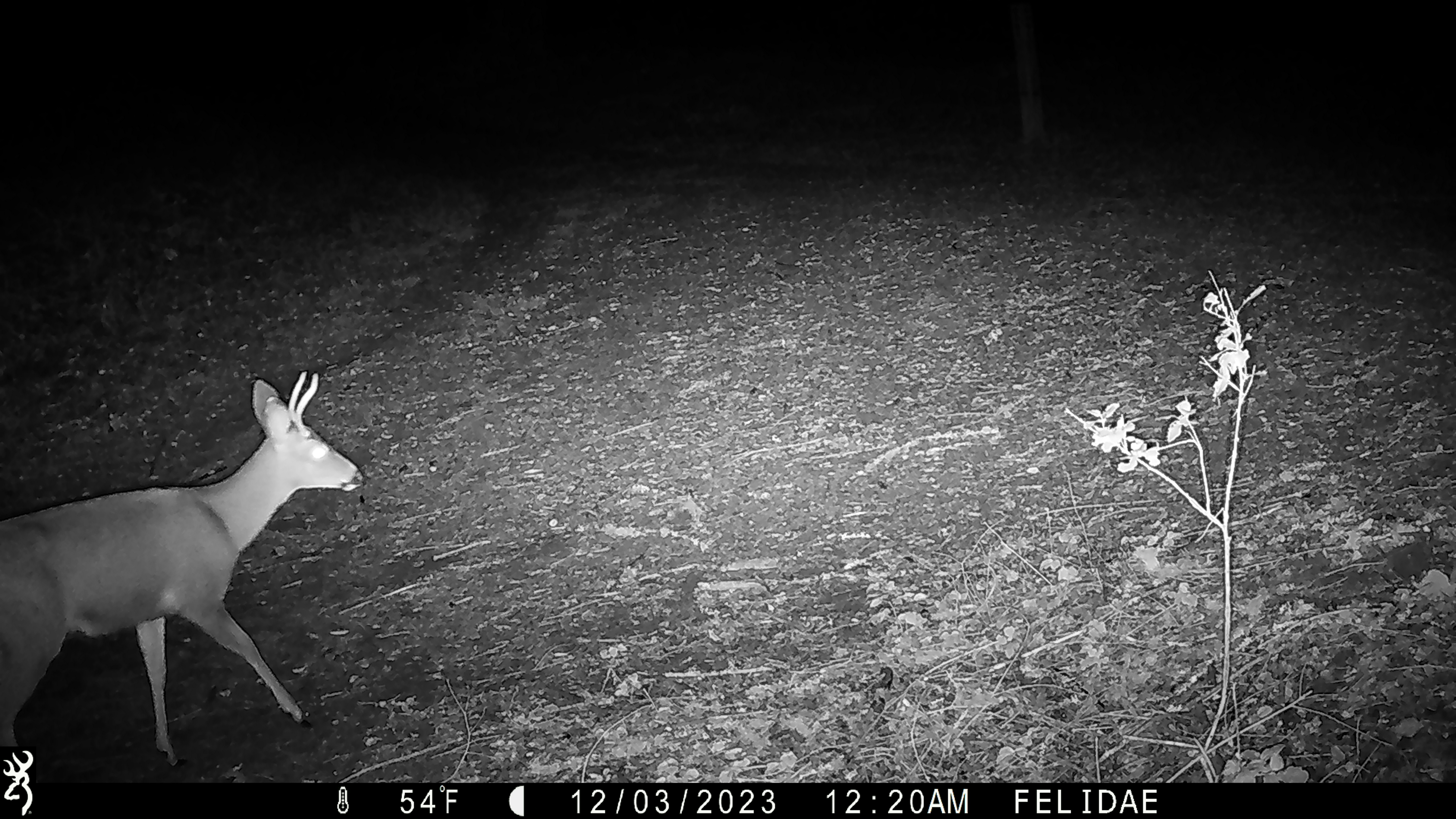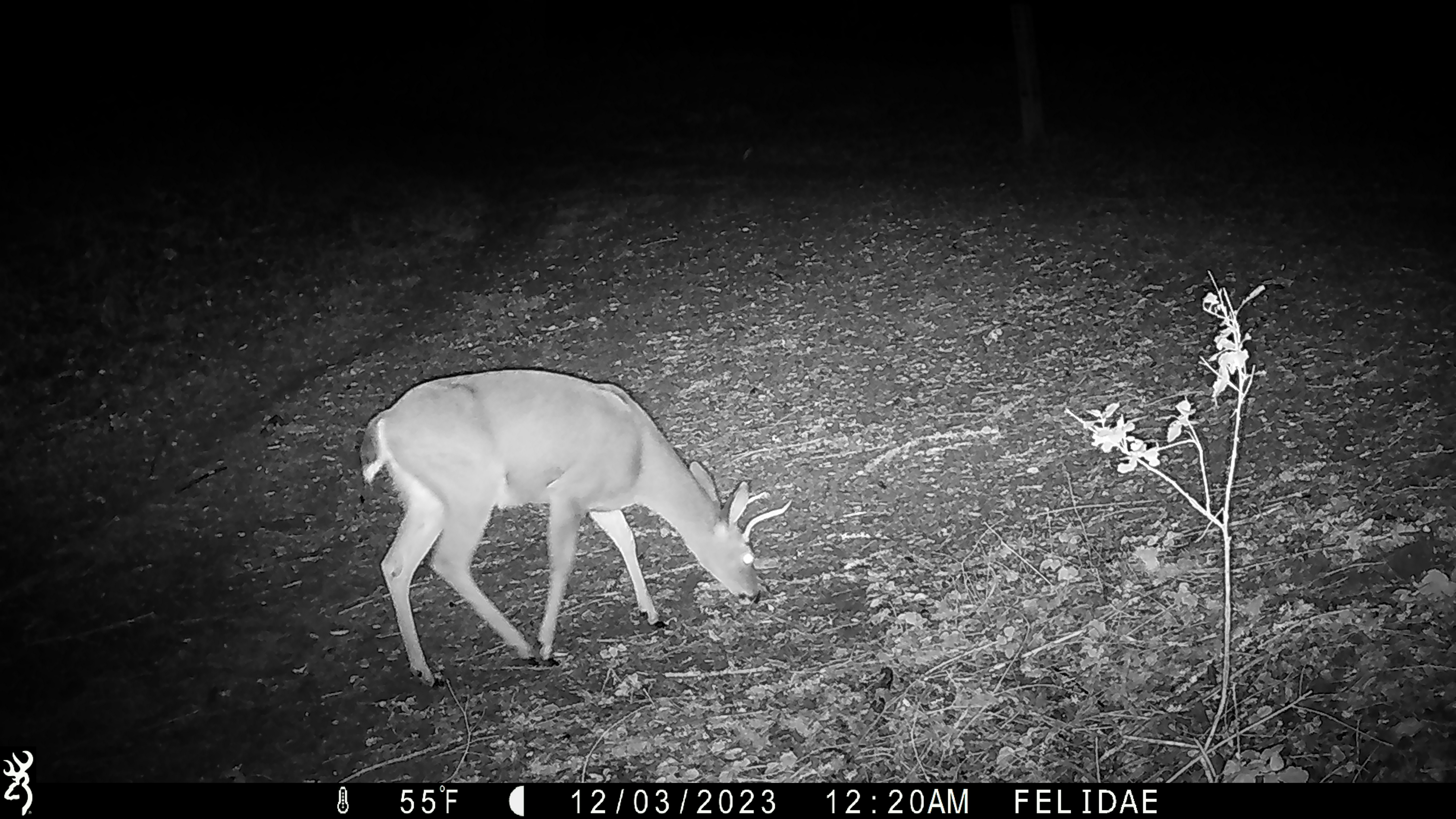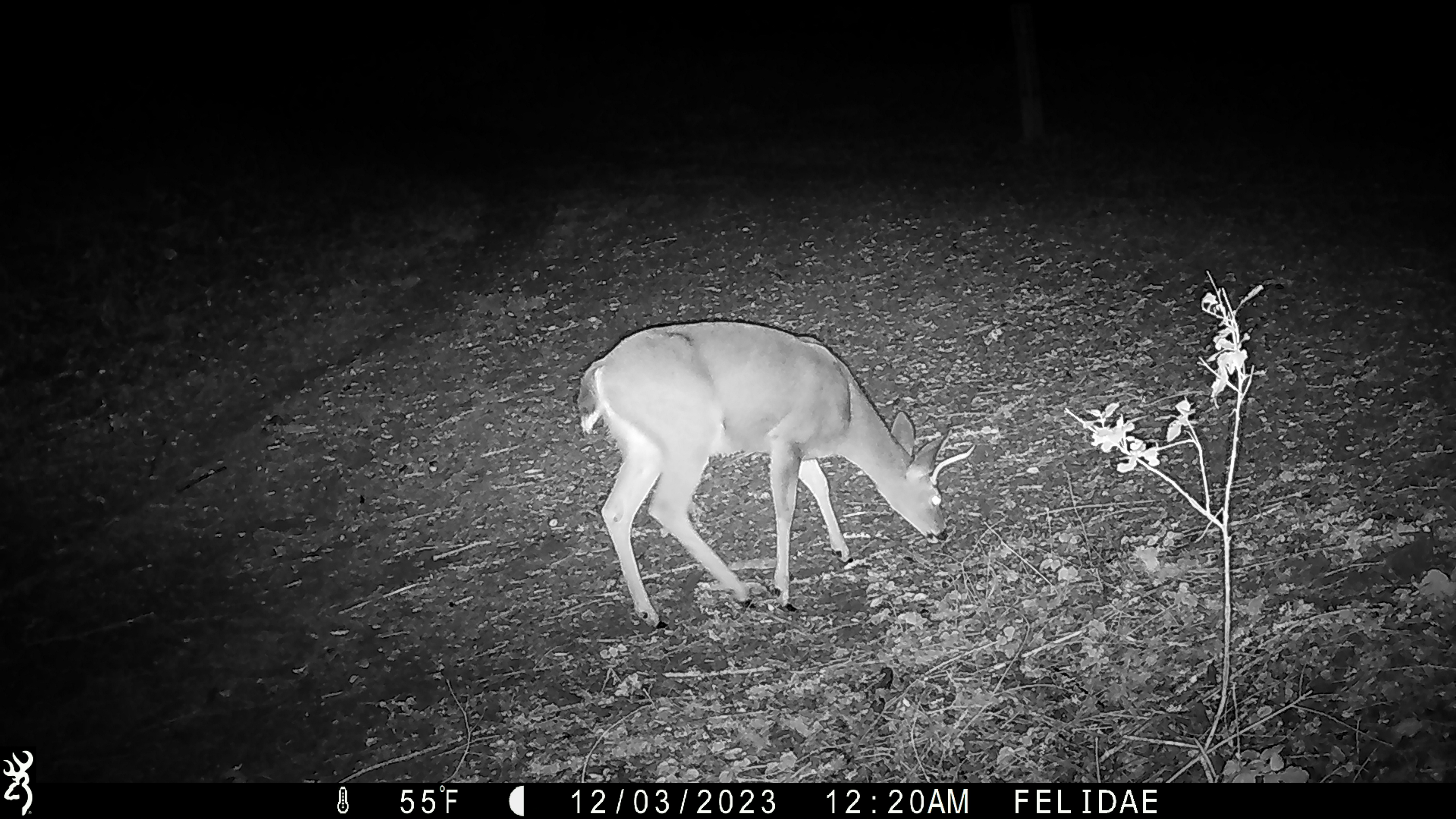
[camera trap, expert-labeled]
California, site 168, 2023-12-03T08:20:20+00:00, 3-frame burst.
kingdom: Animalia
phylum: Chordata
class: Mammalia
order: Artiodactyla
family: Cervidae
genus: Odocoileus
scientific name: Odocoileus hemionus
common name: mule deer